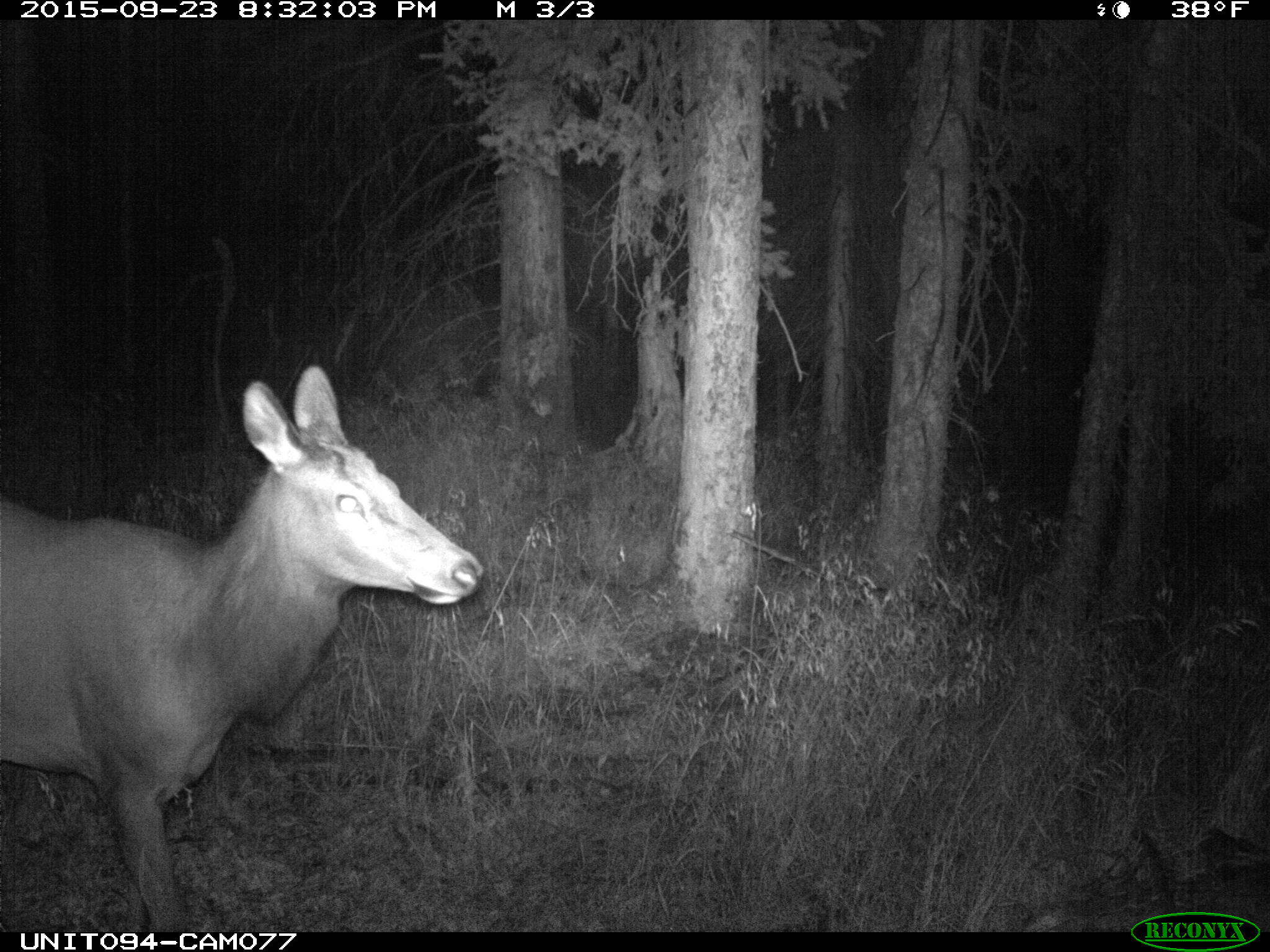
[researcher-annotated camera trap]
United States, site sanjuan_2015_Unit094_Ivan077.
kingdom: Animalia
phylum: Chordata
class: Mammalia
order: Artiodactyla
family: Cervidae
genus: Cervus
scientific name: Cervus elaphus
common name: red deer